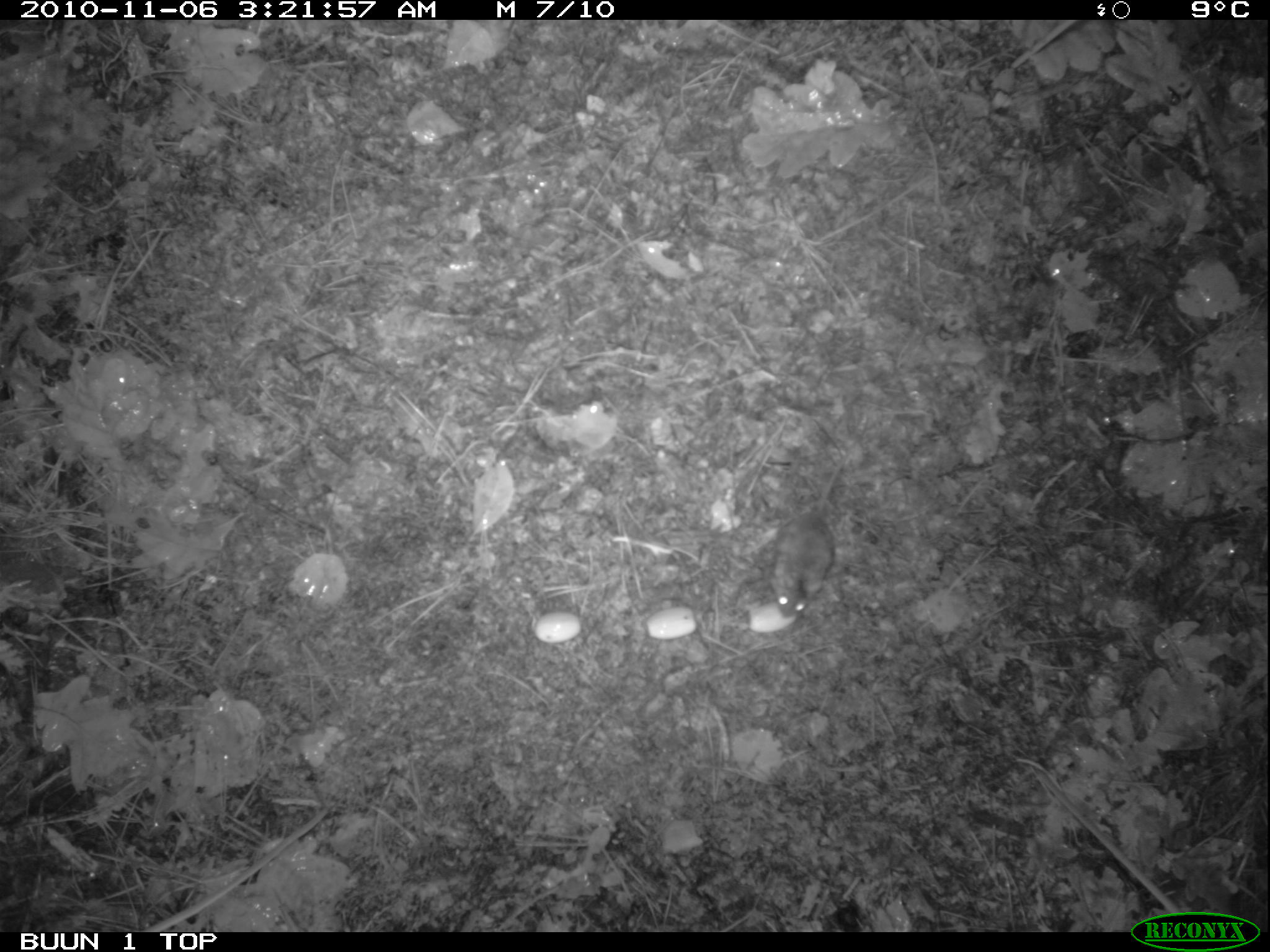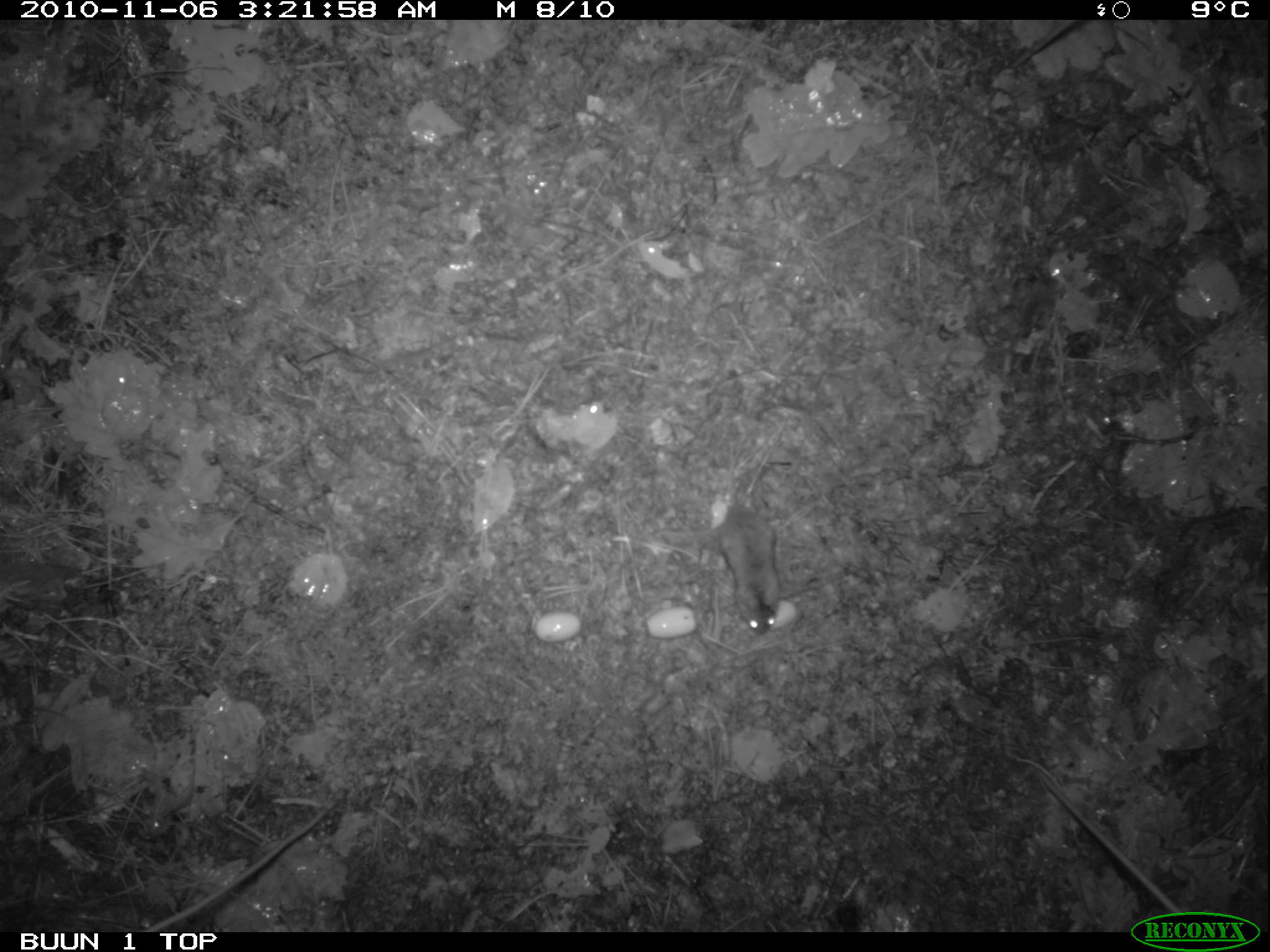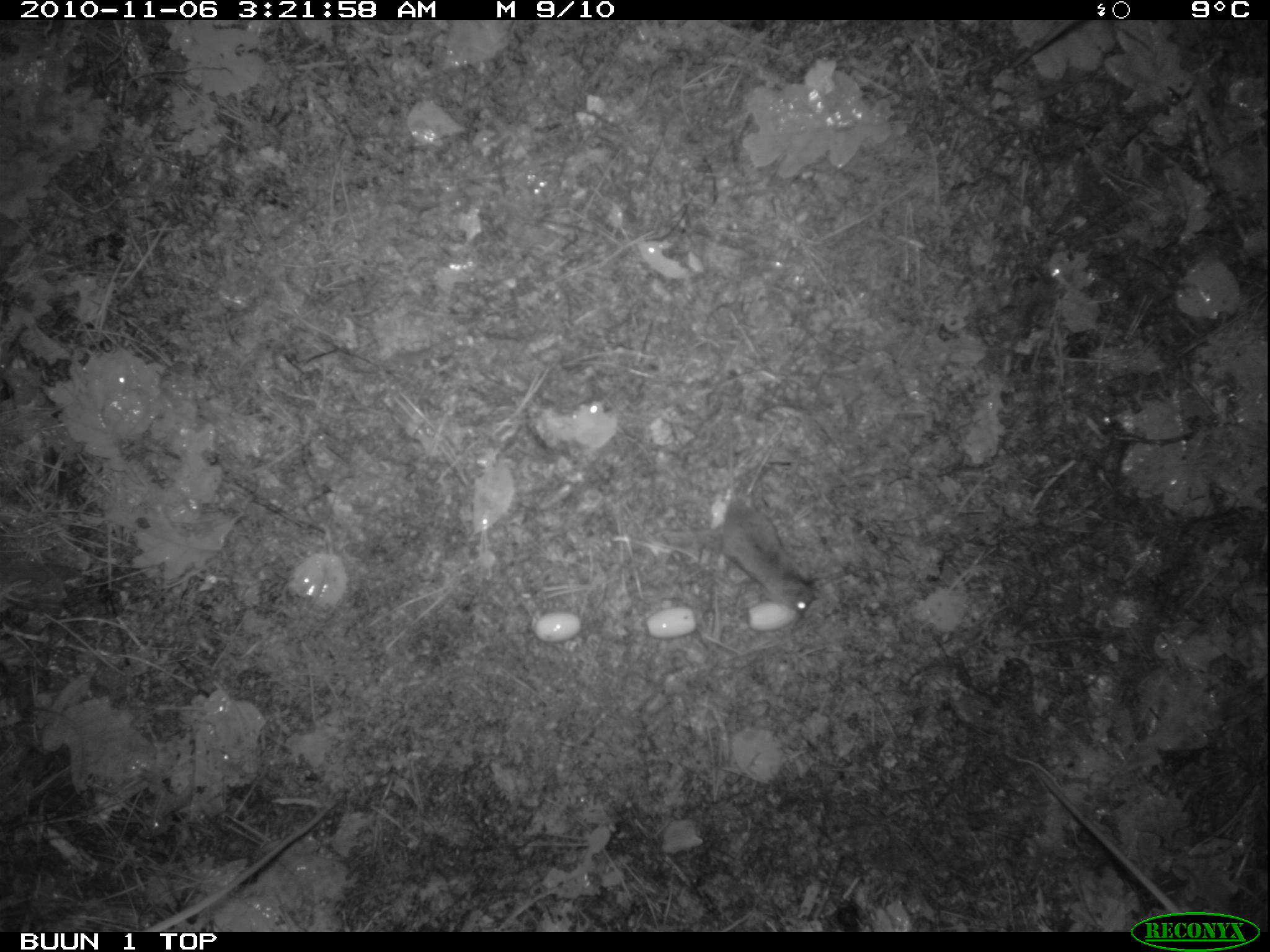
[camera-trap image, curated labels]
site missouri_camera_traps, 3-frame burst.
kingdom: Animalia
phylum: Chordata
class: Mammalia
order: Rodentia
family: Muridae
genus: Apodemus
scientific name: Apodemus sylvaticus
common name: wood mouse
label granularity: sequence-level